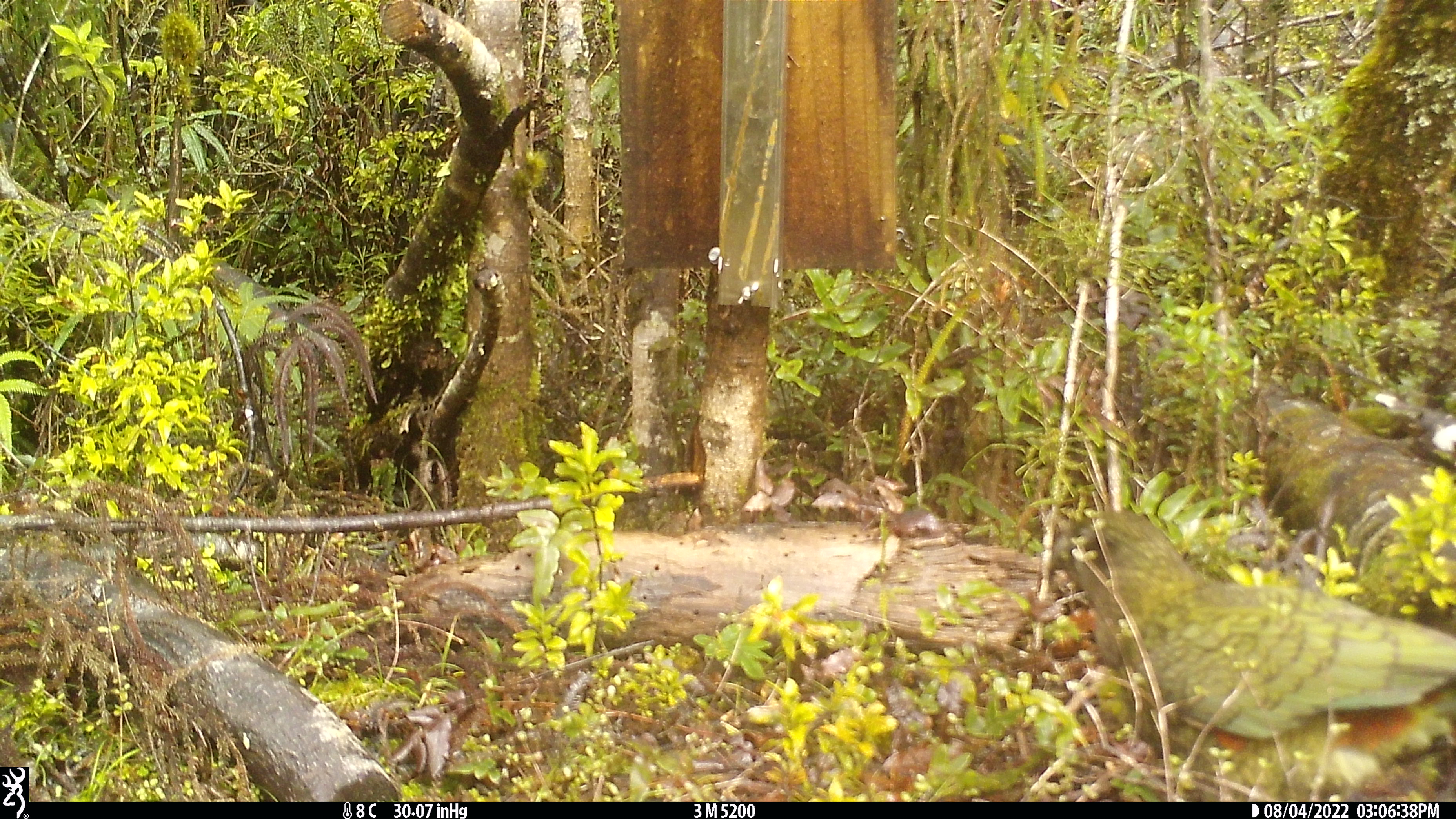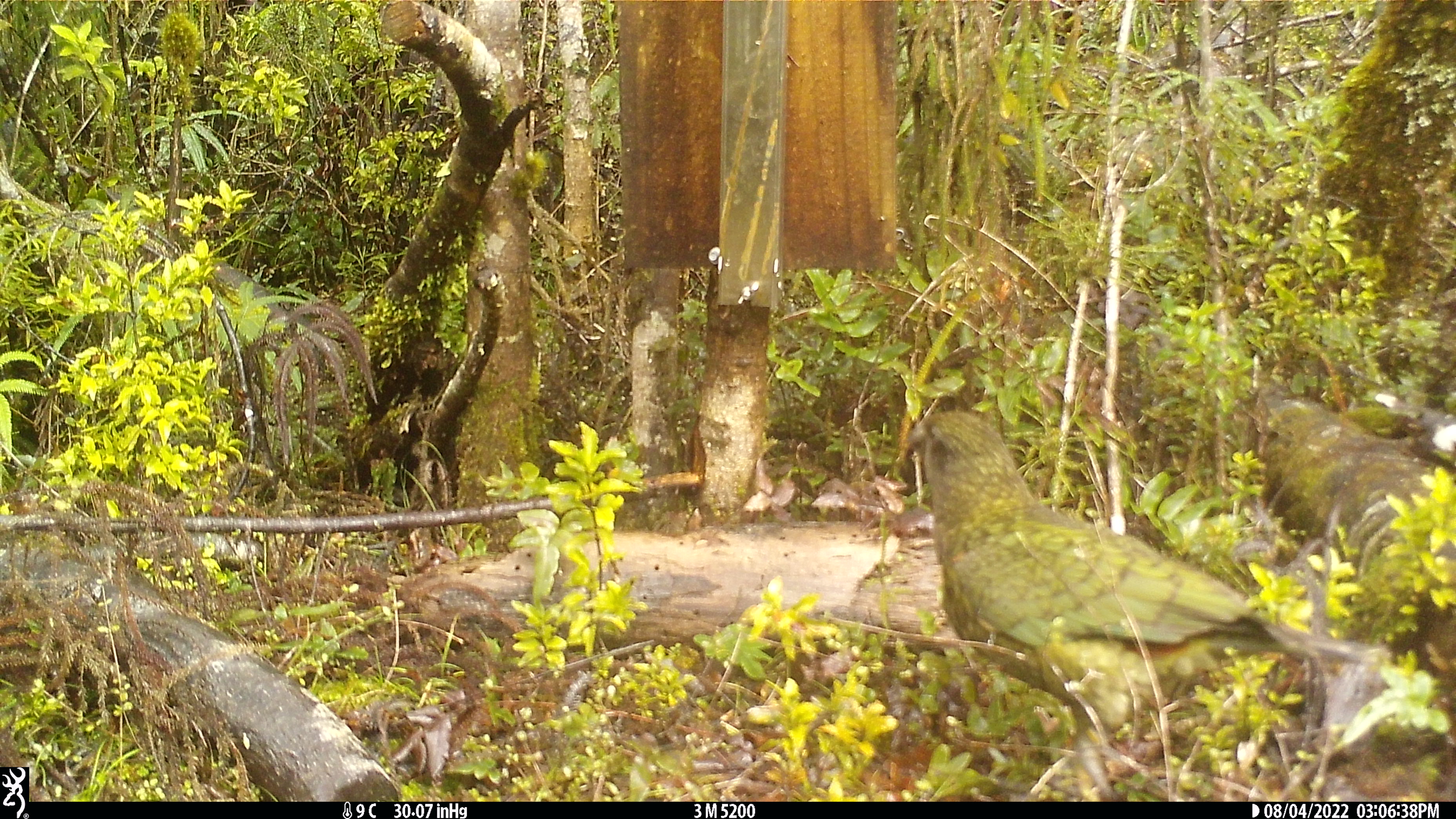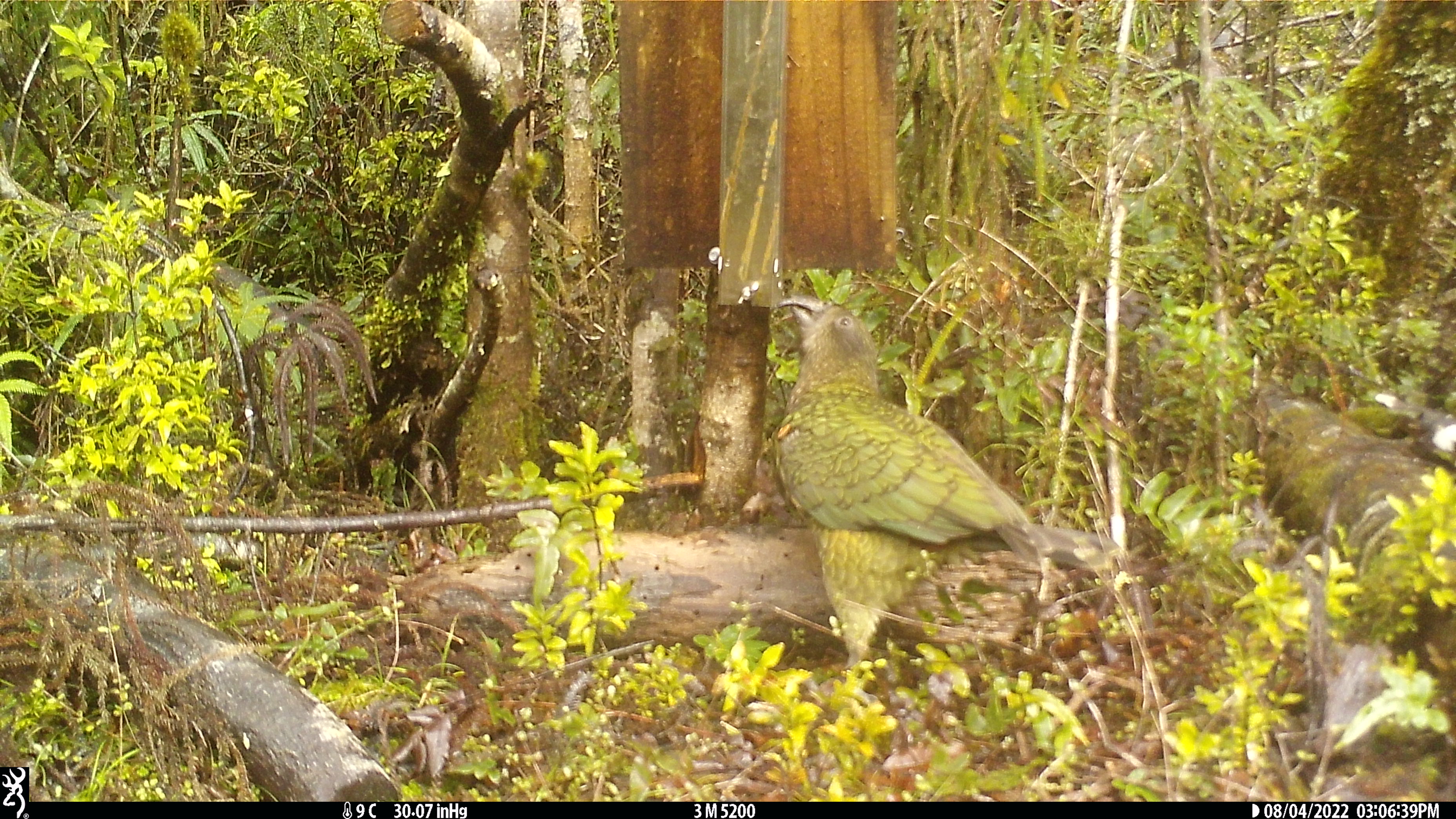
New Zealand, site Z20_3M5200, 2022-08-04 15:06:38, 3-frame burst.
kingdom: Animalia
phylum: Chordata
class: Aves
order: Psittaciformes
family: Strigopidae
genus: Nestor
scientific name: Nestor notabilis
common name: kea